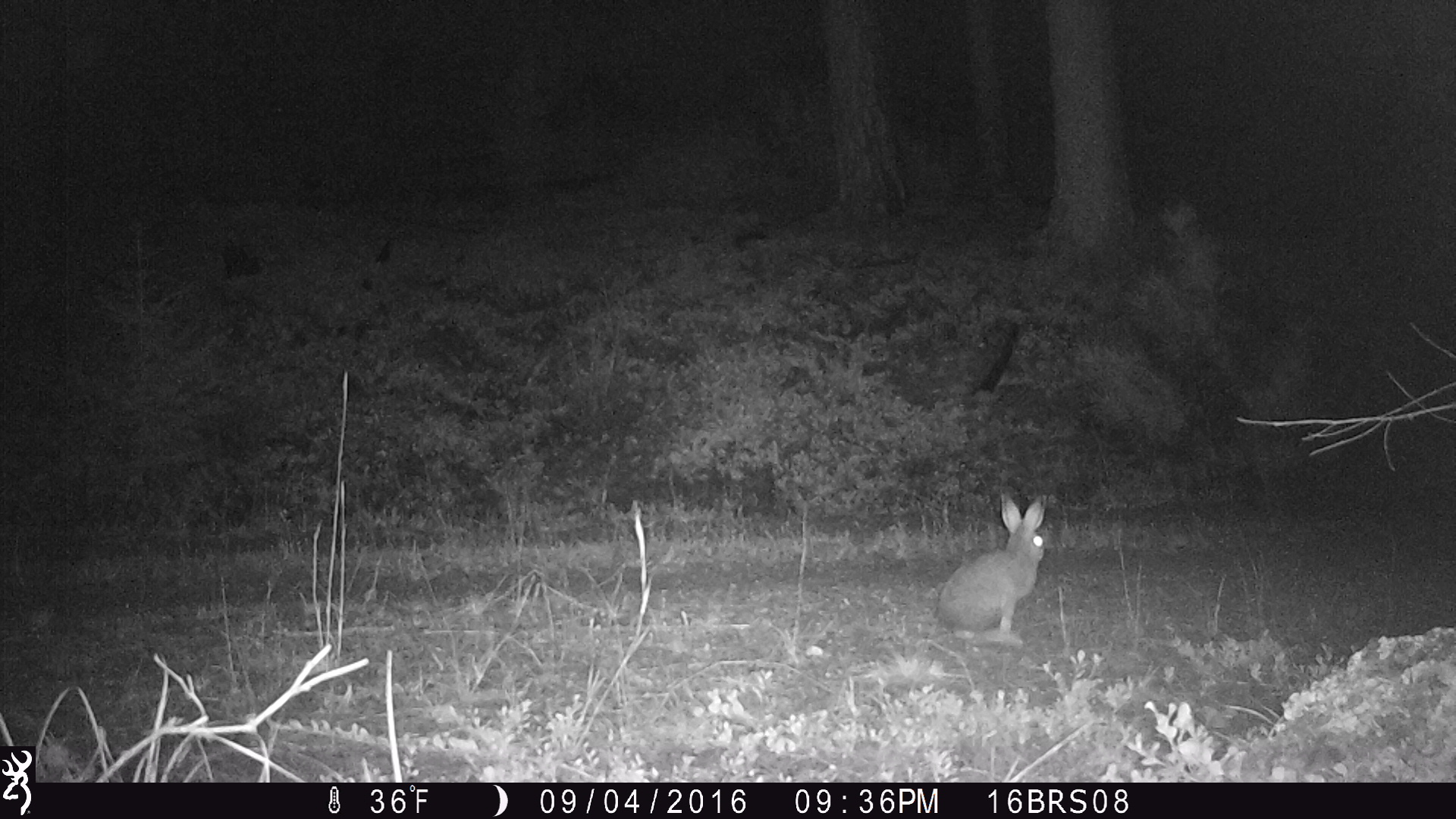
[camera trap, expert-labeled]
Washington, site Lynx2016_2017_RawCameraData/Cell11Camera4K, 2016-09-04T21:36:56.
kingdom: Animalia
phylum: Chordata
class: Mammalia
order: Lagomorpha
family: Leporidae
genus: Lepus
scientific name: Lepus americanus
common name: snowshoe hare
Lepus americanus (snowshoe hare). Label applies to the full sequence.